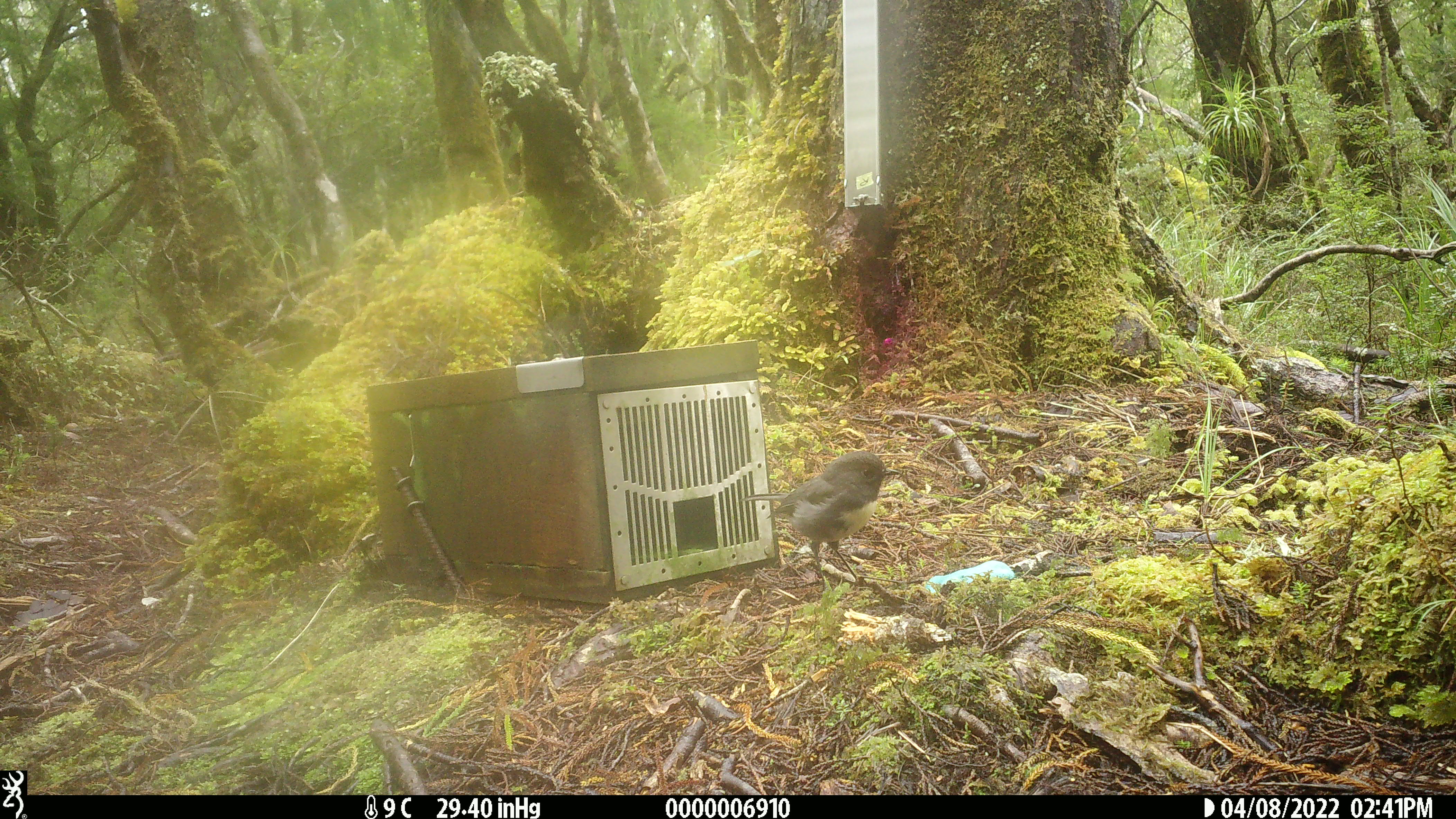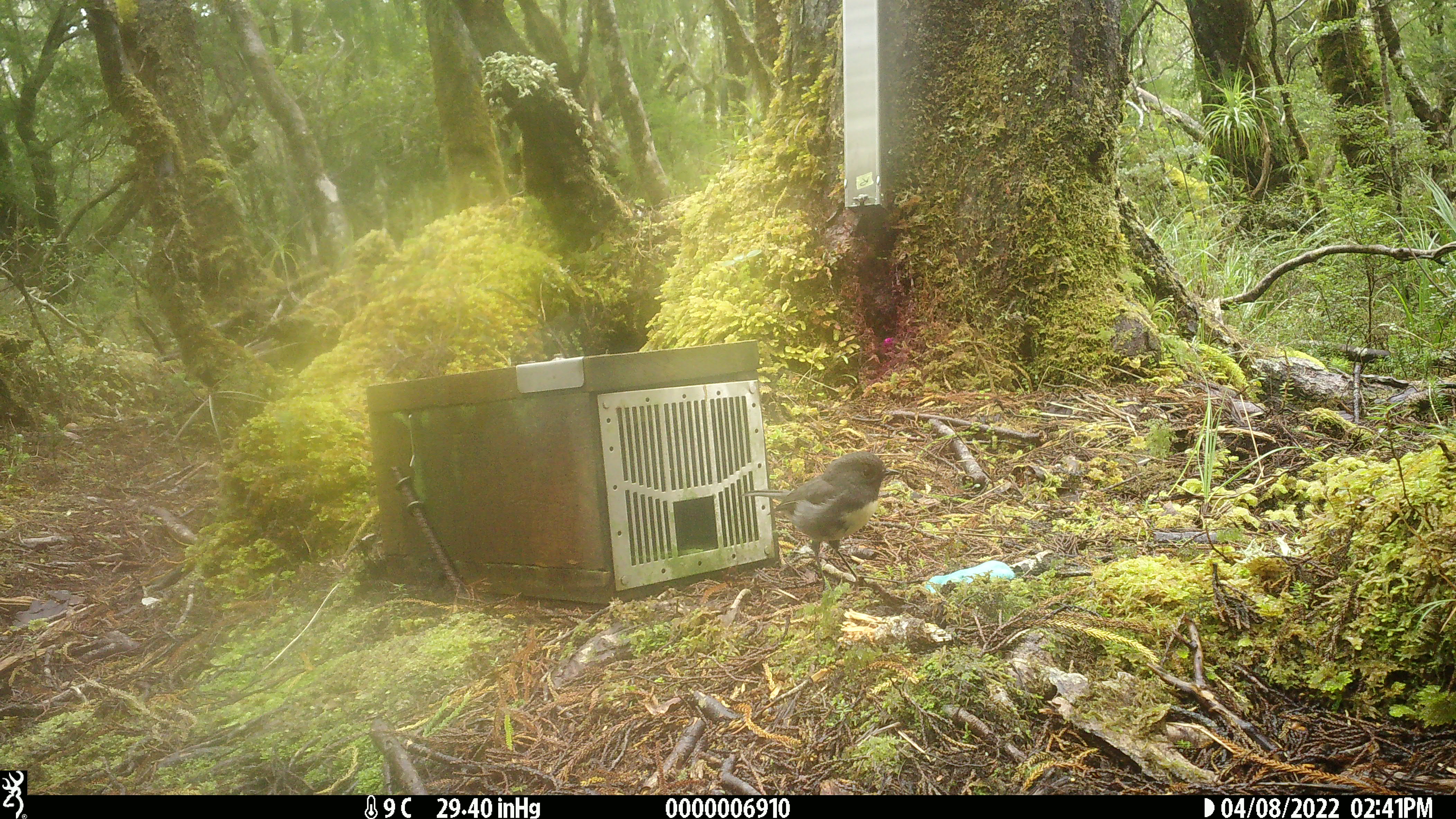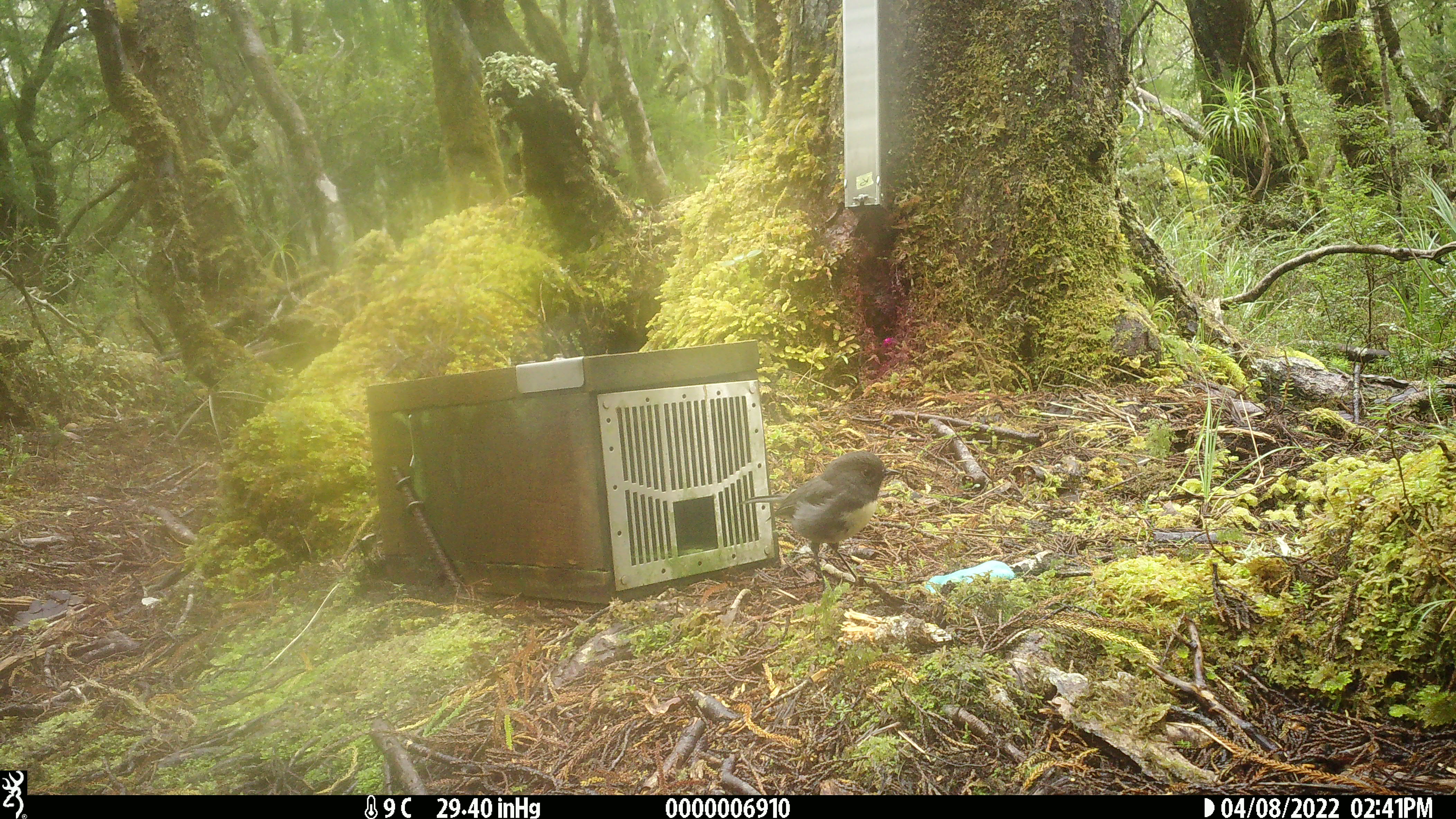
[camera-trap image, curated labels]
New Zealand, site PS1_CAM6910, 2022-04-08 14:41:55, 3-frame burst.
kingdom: Animalia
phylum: Chordata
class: Aves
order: Passeriformes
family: Petroicidae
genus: Petroica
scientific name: Petroica australis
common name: new zealand robin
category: robin